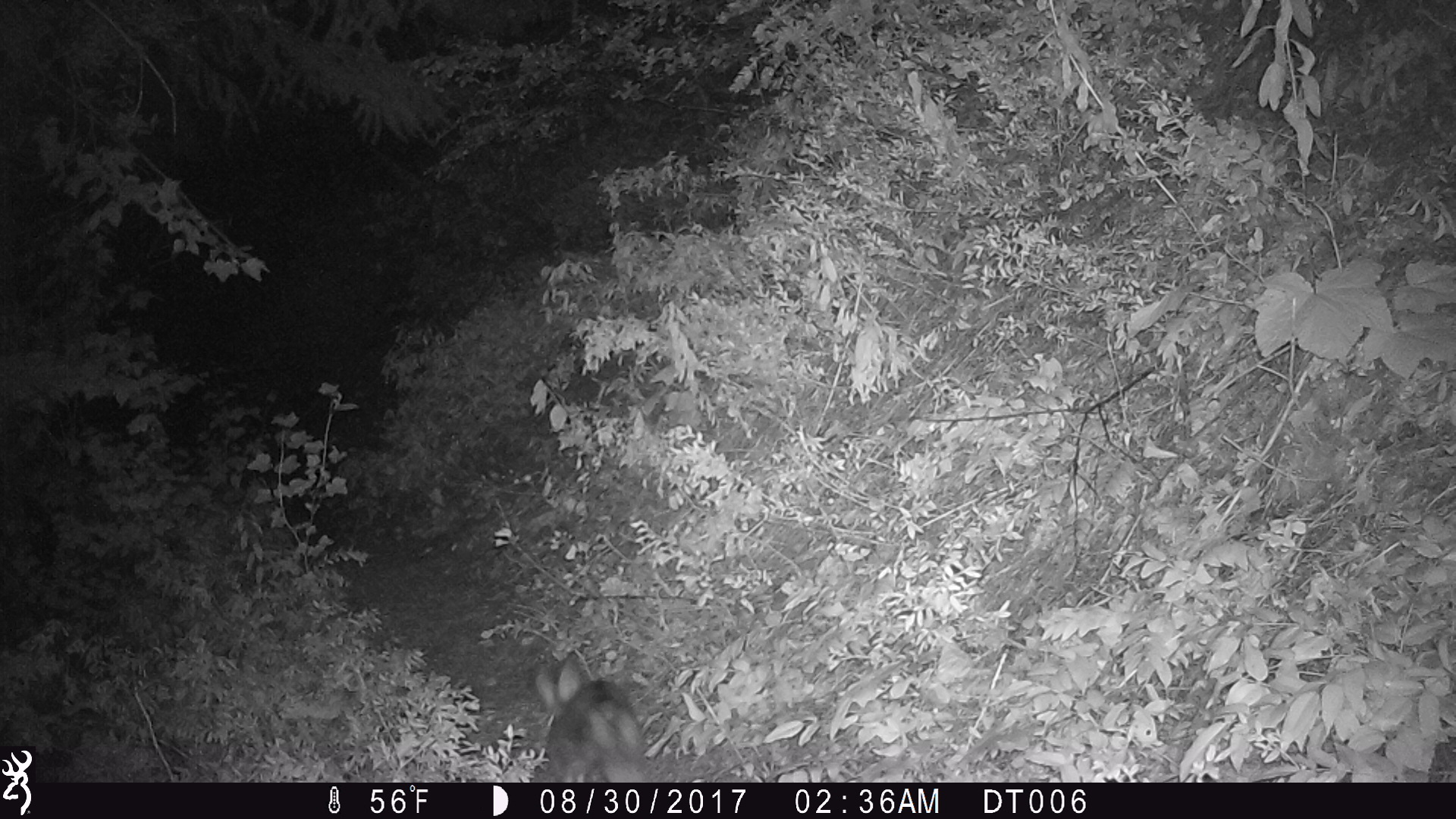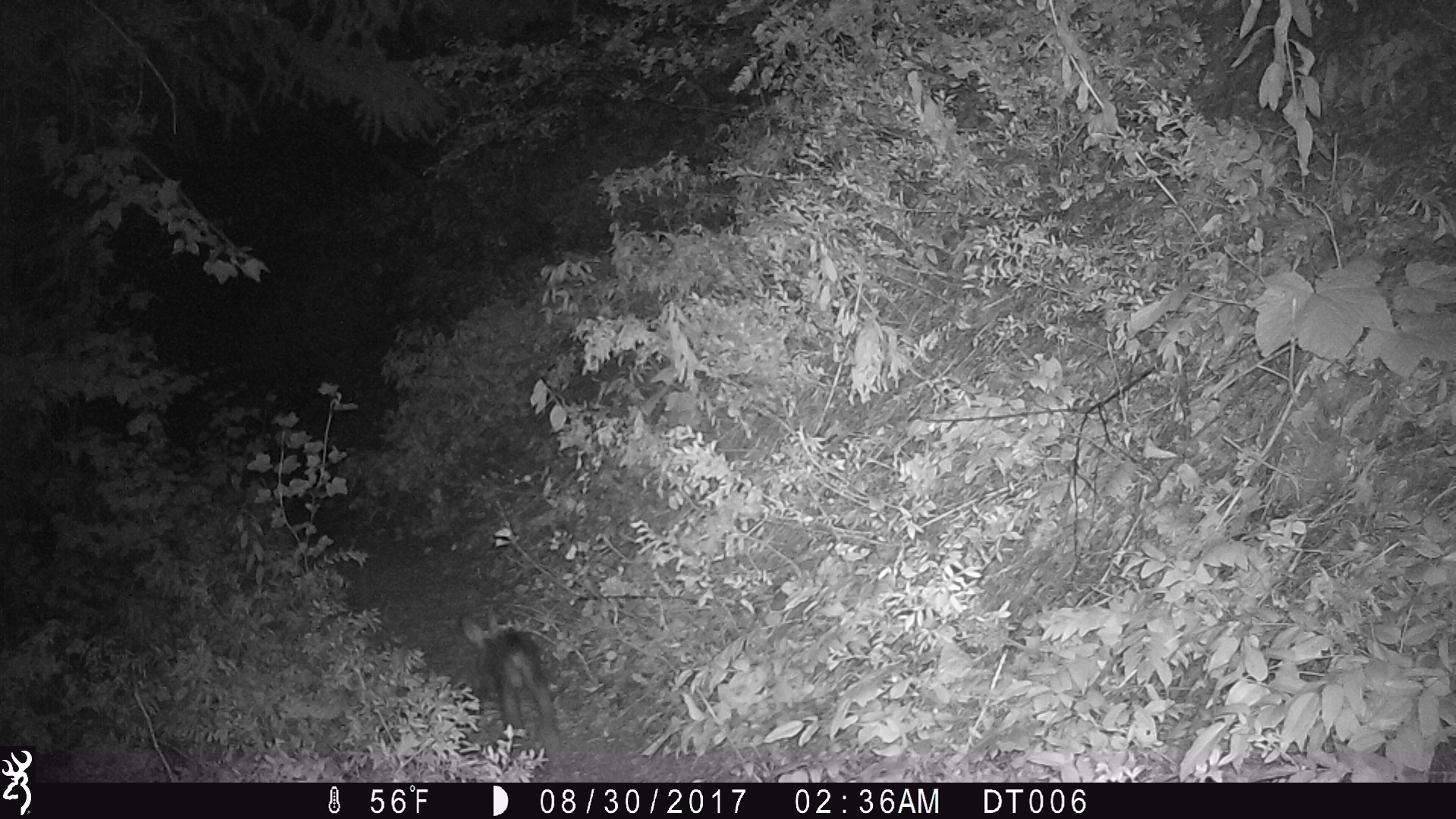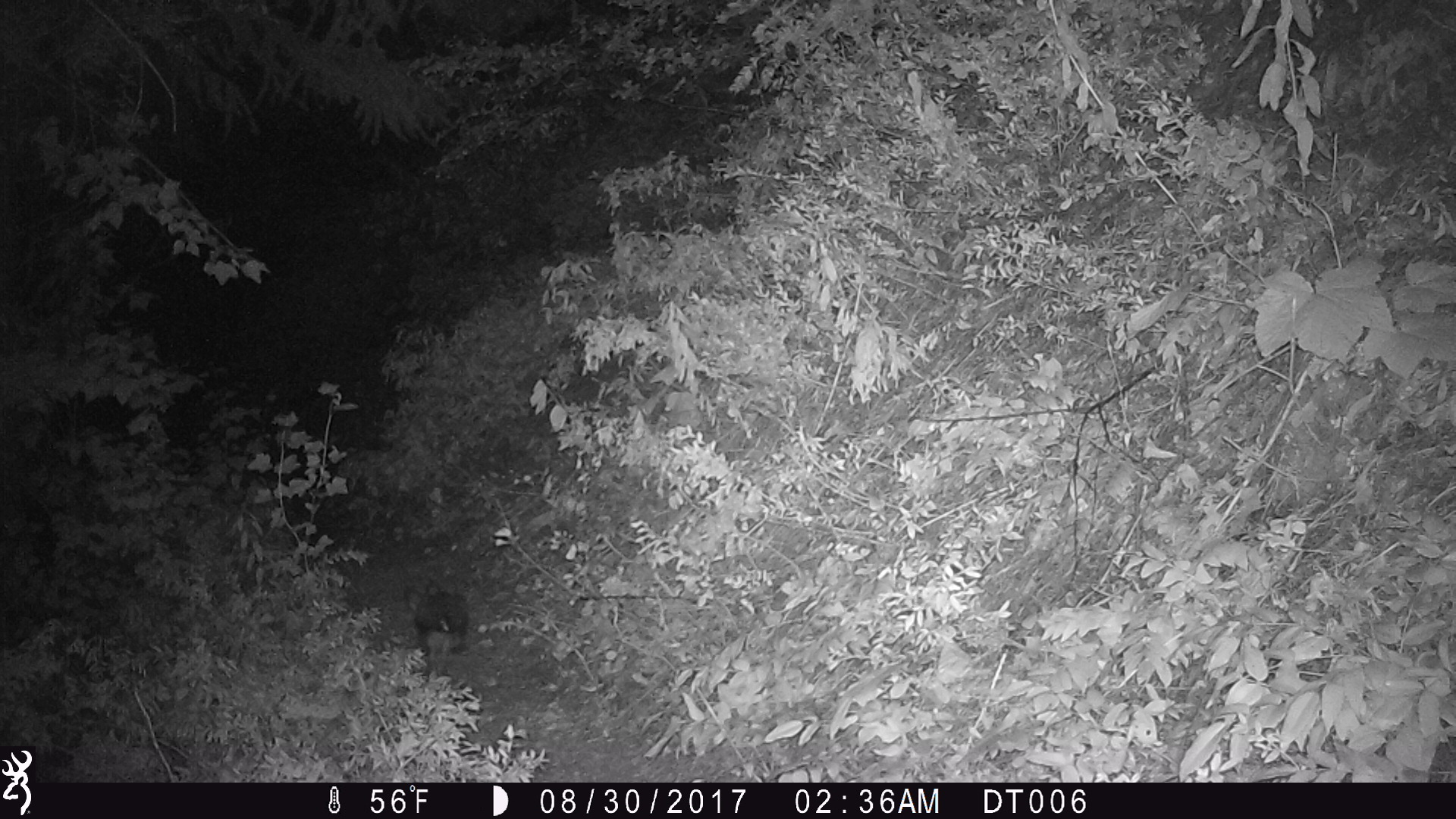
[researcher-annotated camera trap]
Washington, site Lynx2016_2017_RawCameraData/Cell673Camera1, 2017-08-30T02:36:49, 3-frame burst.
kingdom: Animalia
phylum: Chordata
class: Mammalia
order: Lagomorpha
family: Leporidae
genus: Lepus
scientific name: Lepus americanus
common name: snowshoe hare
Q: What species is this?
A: Lepus americanus (snowshoe hare).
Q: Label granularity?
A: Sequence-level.